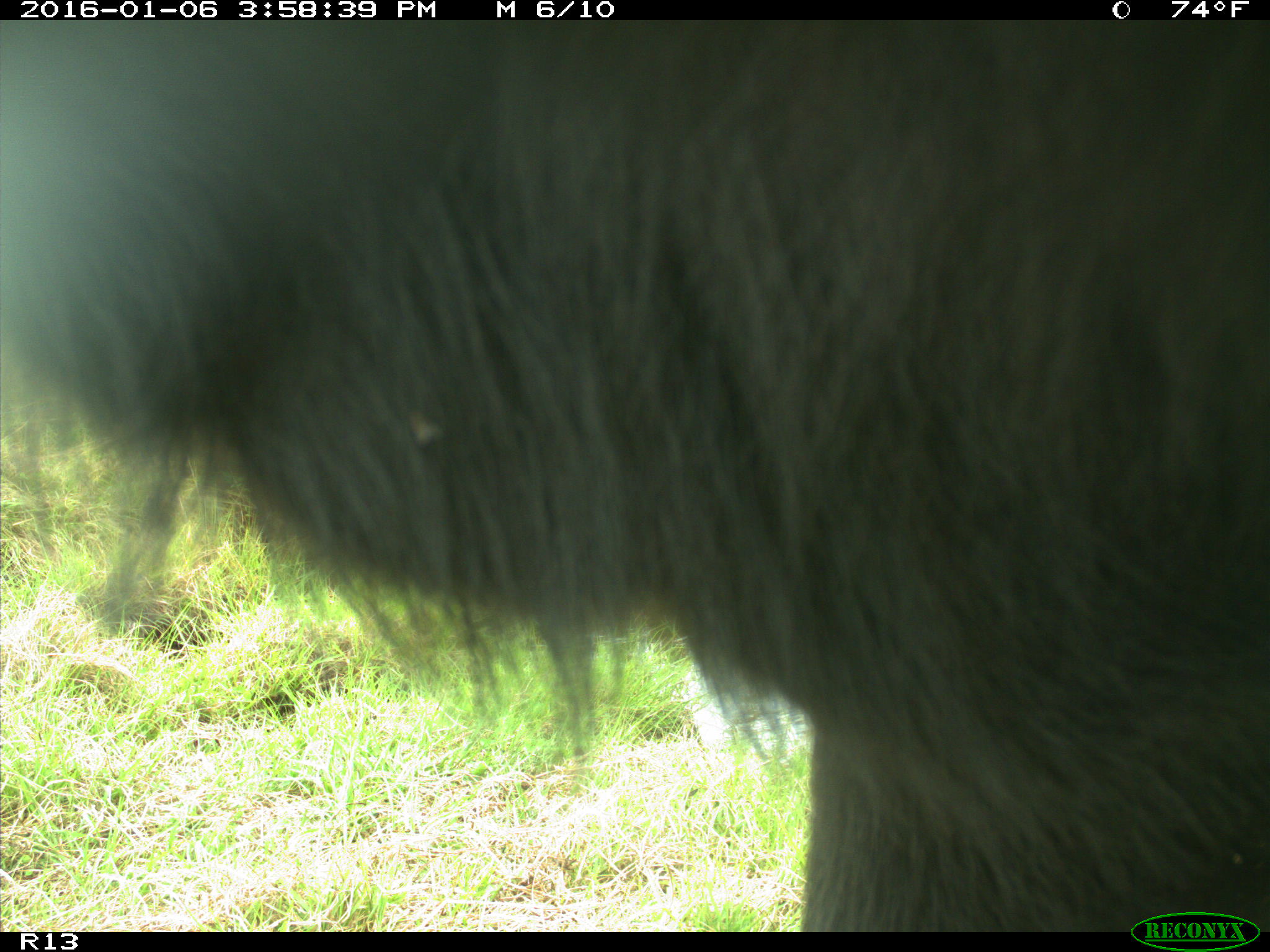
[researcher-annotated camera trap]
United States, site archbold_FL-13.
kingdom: Animalia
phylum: Chordata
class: Mammalia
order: Artiodactyla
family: Bovidae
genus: Bos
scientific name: Bos taurus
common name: domestic cow